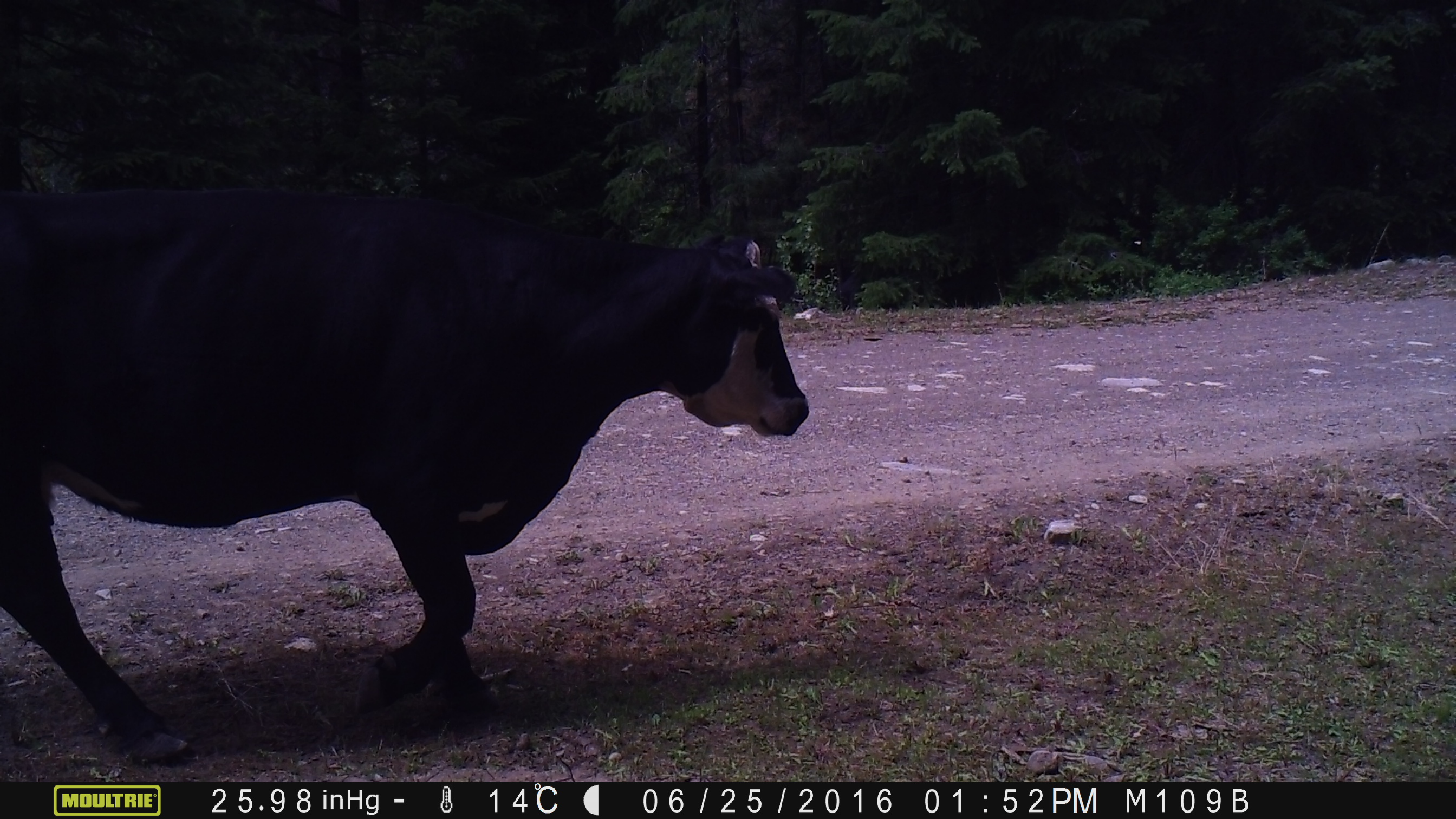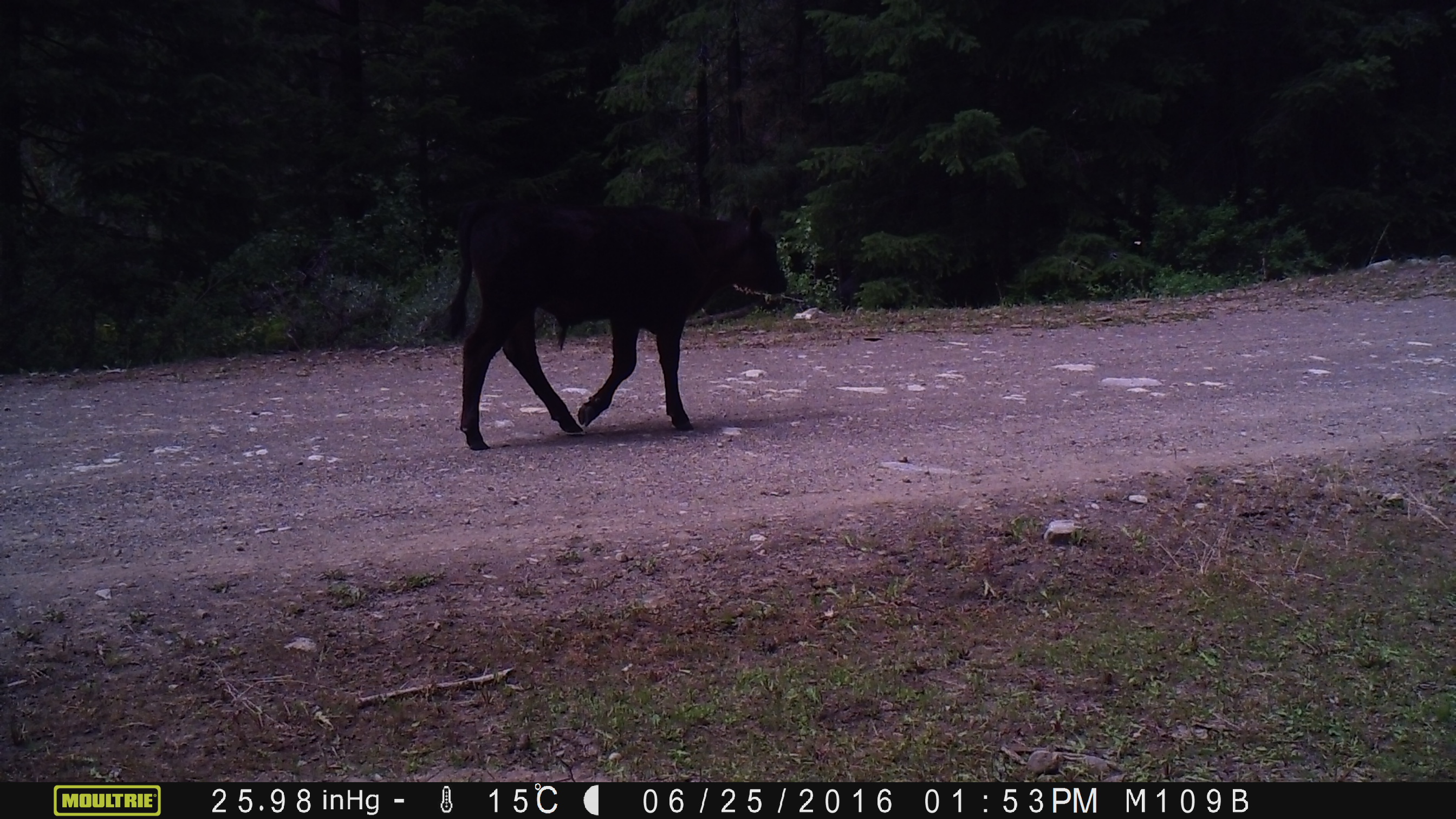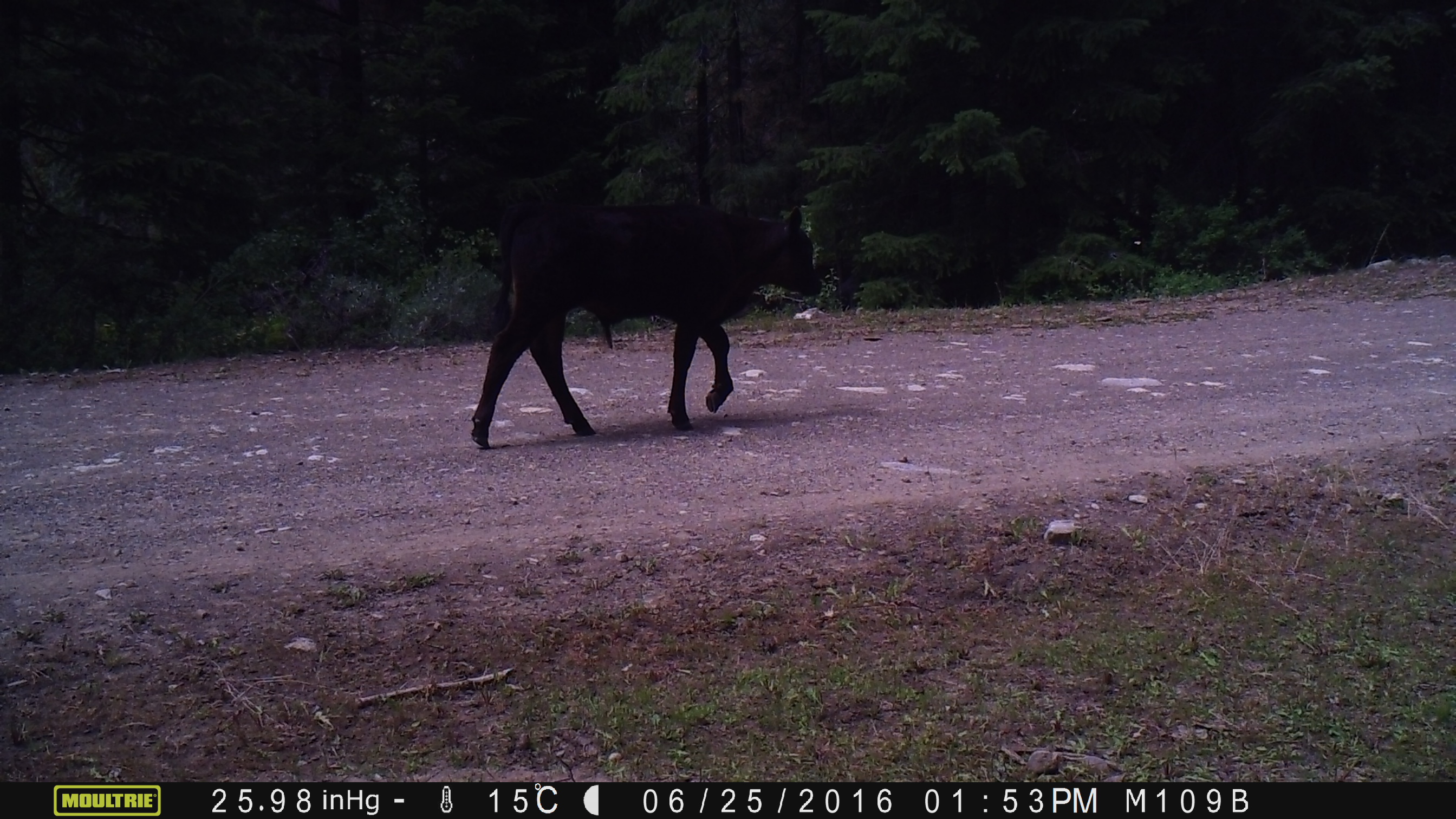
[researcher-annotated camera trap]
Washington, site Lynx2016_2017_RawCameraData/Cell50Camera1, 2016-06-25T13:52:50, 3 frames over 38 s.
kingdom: Animalia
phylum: Chordata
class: Mammalia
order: Artiodactyla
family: Bovidae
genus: Bos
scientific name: Bos taurus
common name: domestic cattle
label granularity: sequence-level